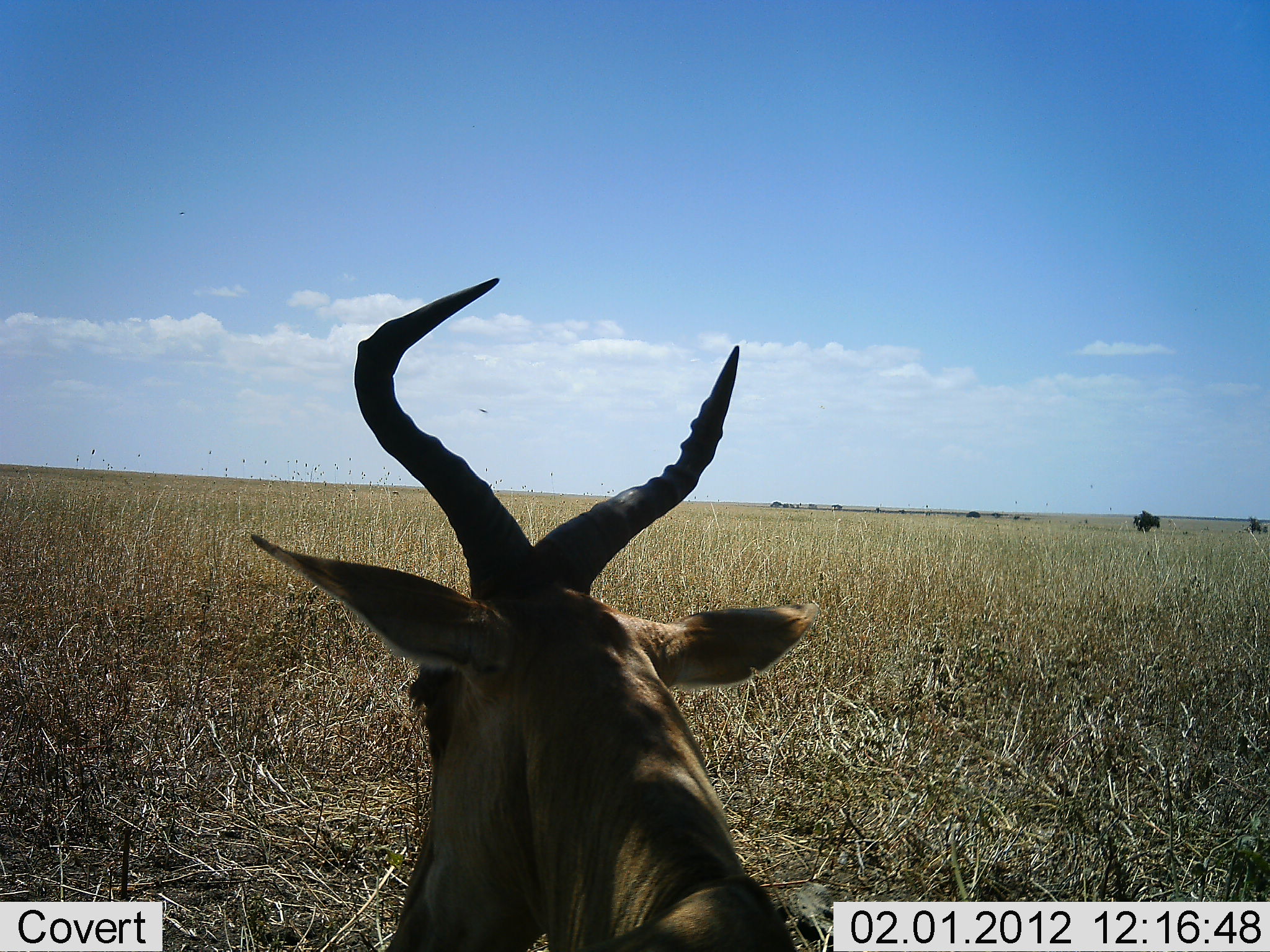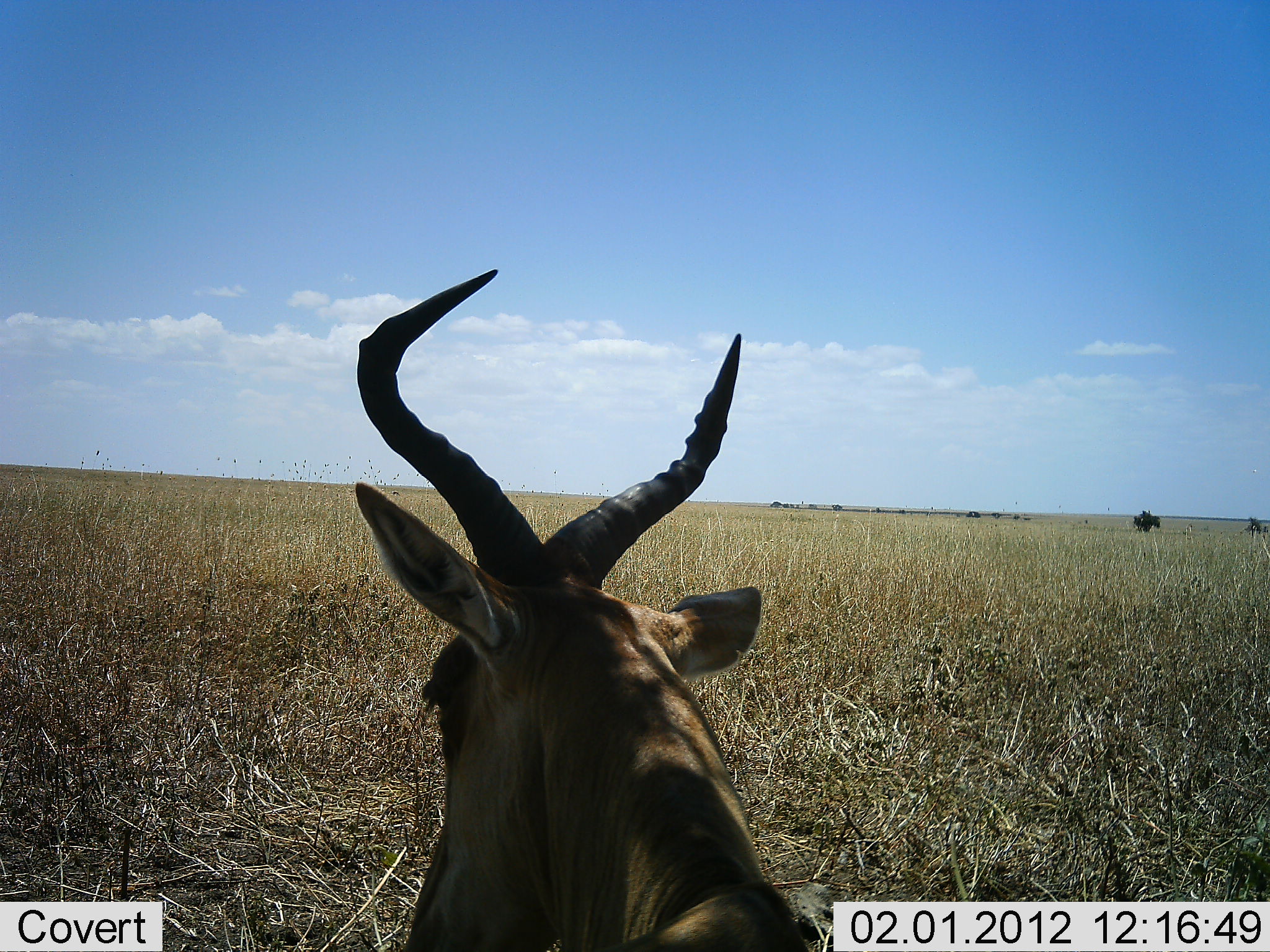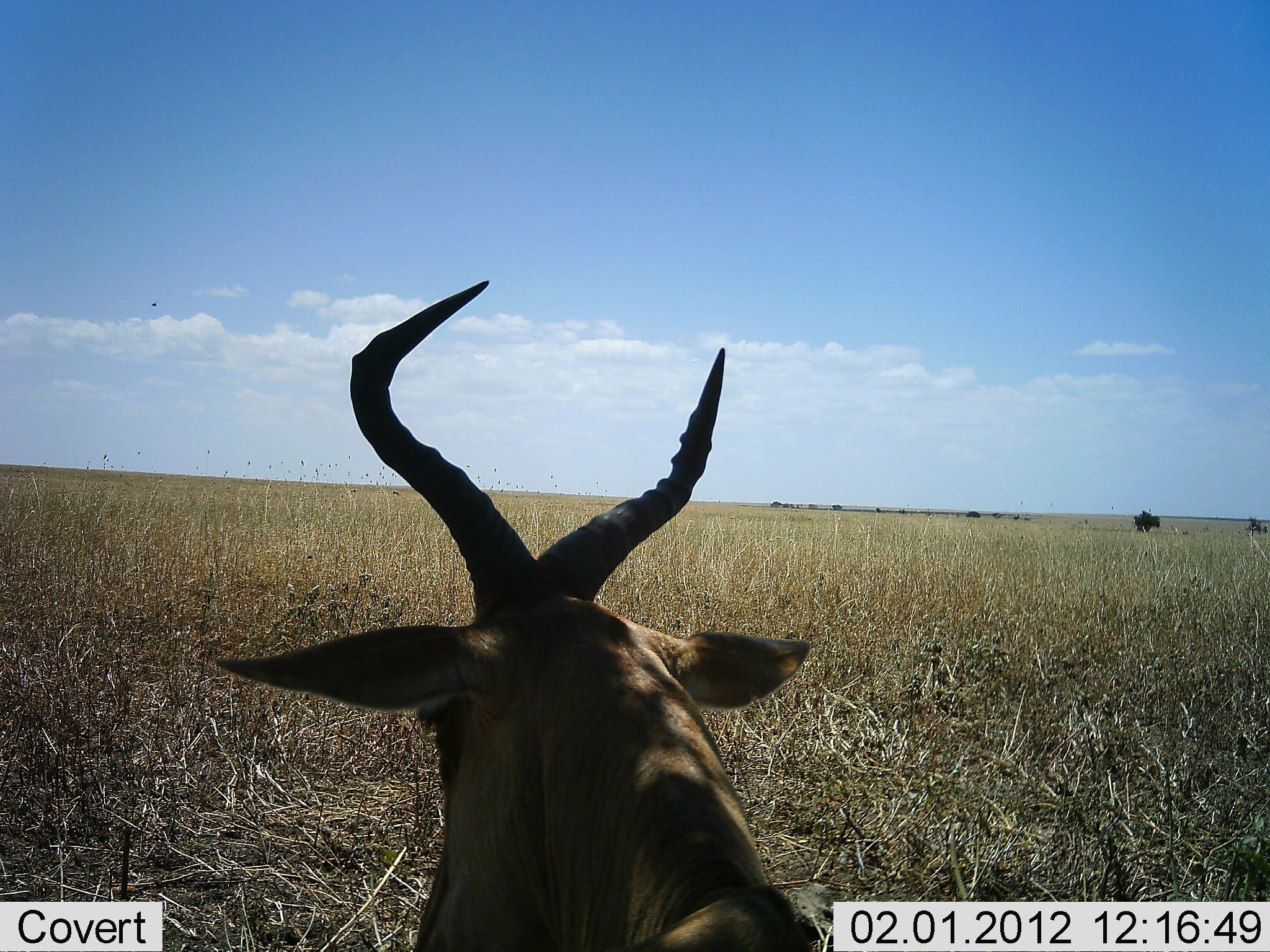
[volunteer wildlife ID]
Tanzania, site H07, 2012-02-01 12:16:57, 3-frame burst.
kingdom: Animalia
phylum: Chordata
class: Mammalia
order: Artiodactyla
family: Bovidae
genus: Alcelaphus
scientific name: Alcelaphus buselaphus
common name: hartebeest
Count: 1.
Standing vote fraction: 58%.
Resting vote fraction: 42%.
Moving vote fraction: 5%.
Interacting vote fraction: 0%.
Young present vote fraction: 0%.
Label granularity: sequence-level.